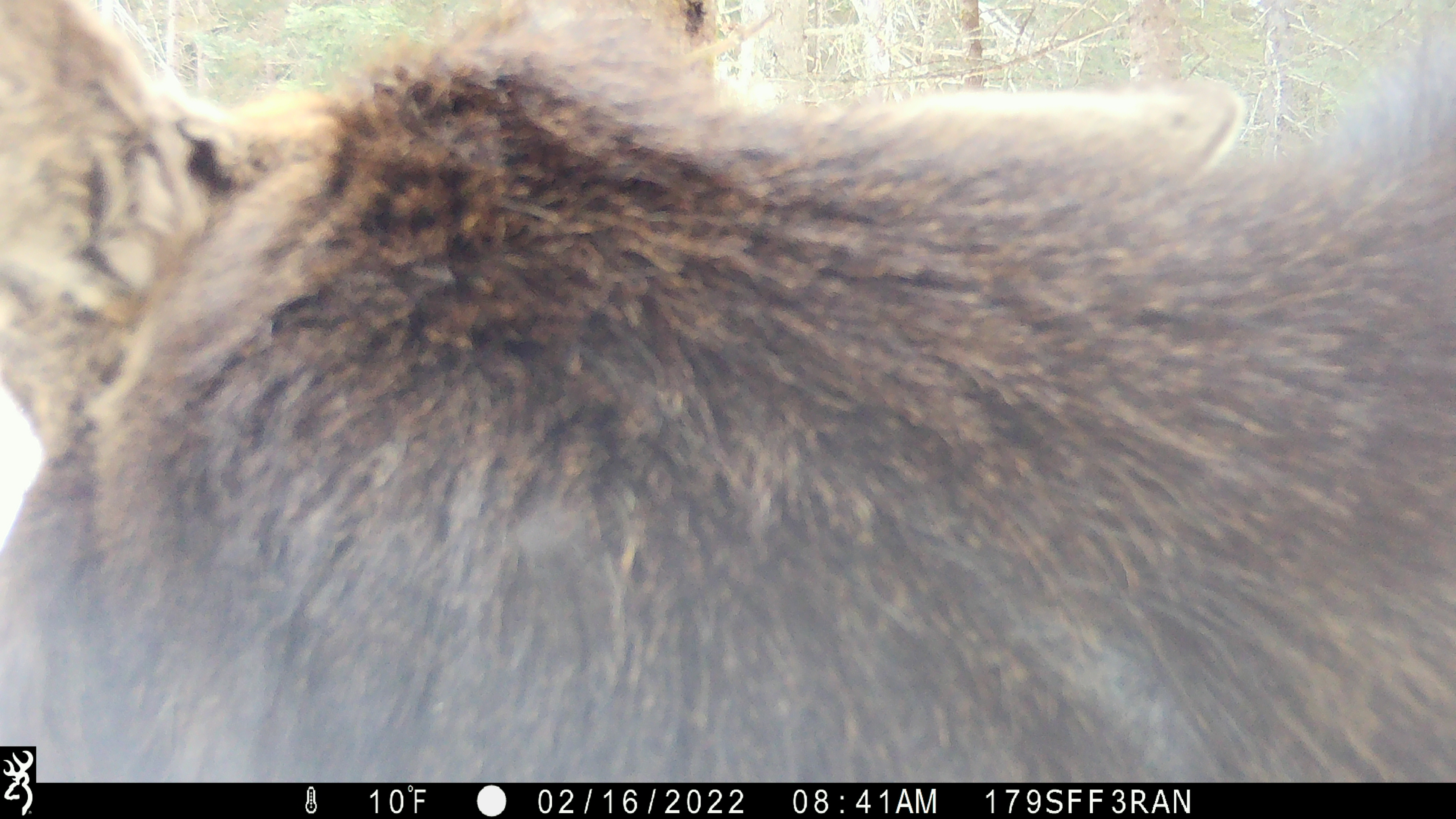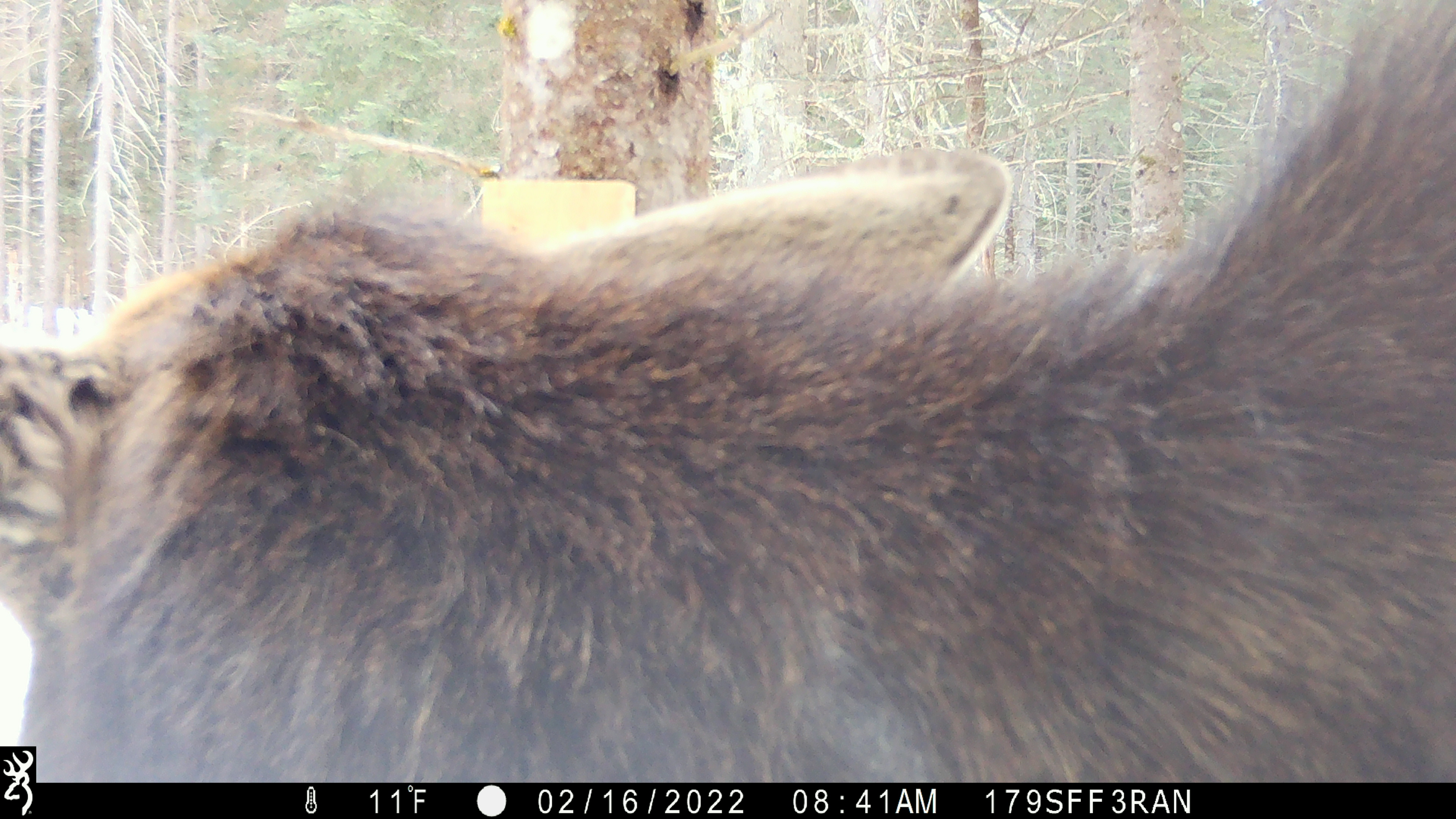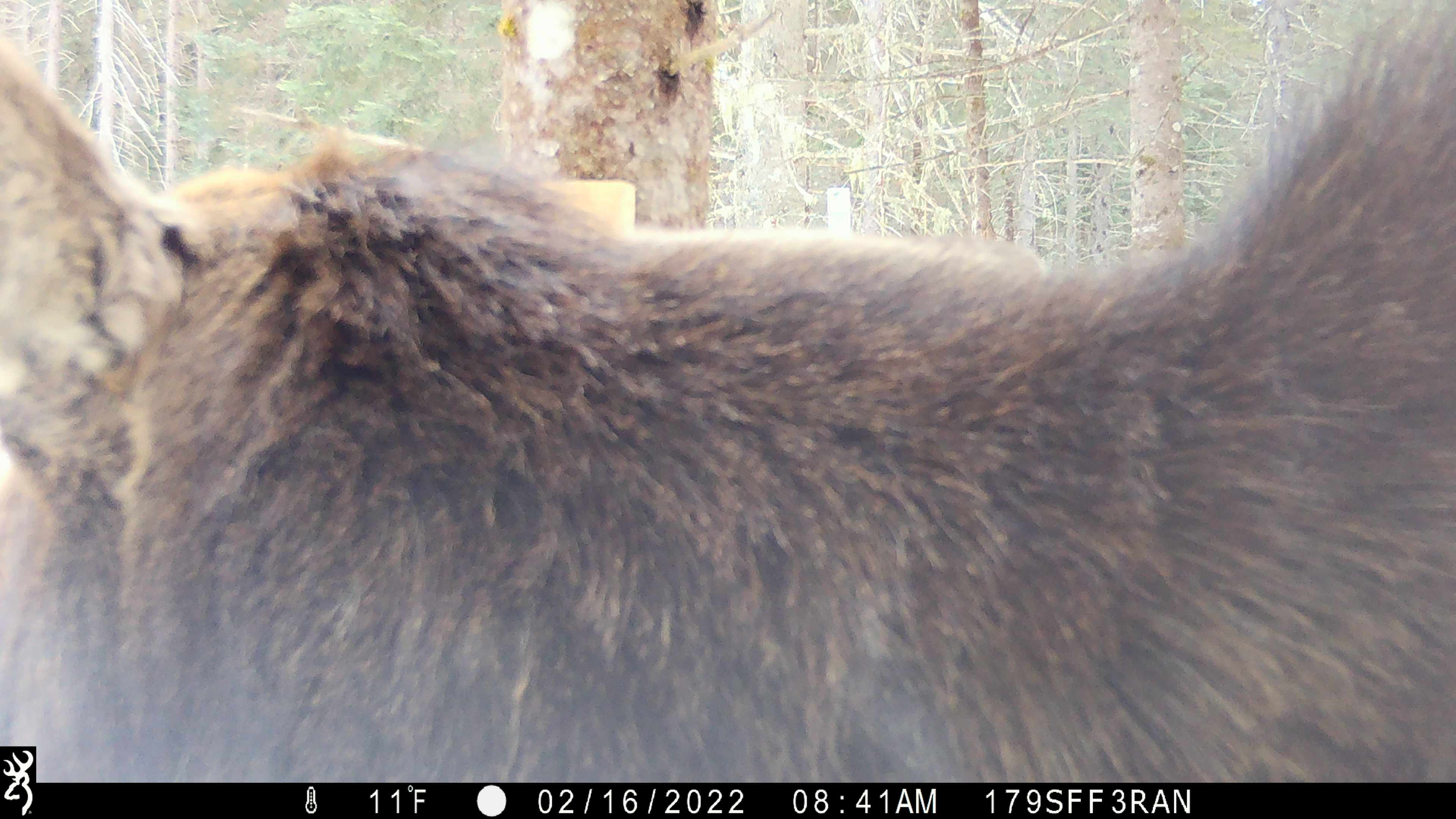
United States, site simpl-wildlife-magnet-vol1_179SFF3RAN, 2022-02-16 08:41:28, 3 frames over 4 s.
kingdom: Animalia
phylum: Chordata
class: Mammalia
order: Artiodactyla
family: Cervidae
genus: Alces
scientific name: Alces alces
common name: moose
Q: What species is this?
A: Moose (Alces alces).